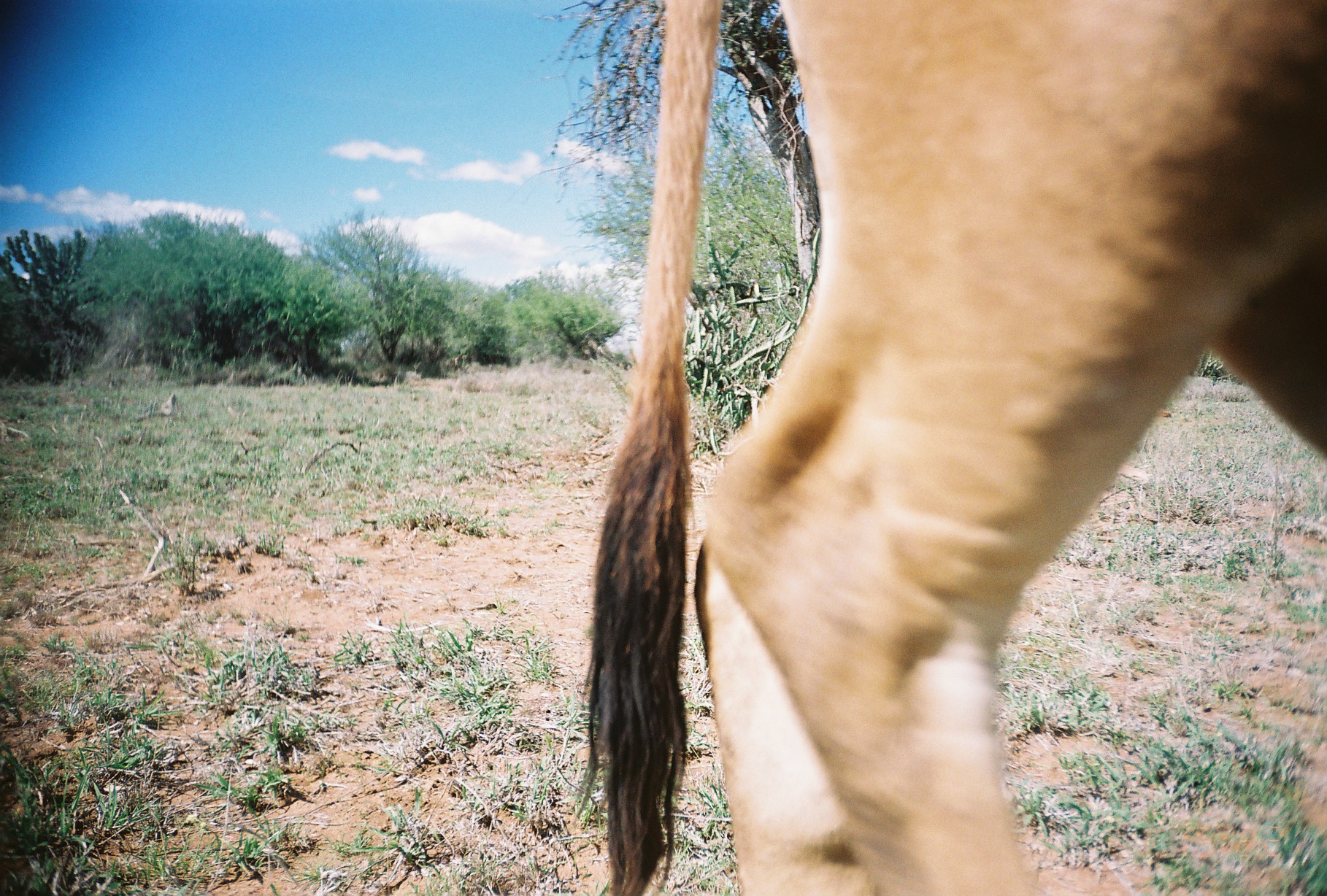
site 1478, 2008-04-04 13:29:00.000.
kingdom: Animalia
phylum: Chordata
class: Mammalia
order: Artiodactyla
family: Bovidae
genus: Bos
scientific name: Bos taurus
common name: domestic cattle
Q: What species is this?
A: Bos taurus (domestic cattle).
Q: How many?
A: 1.